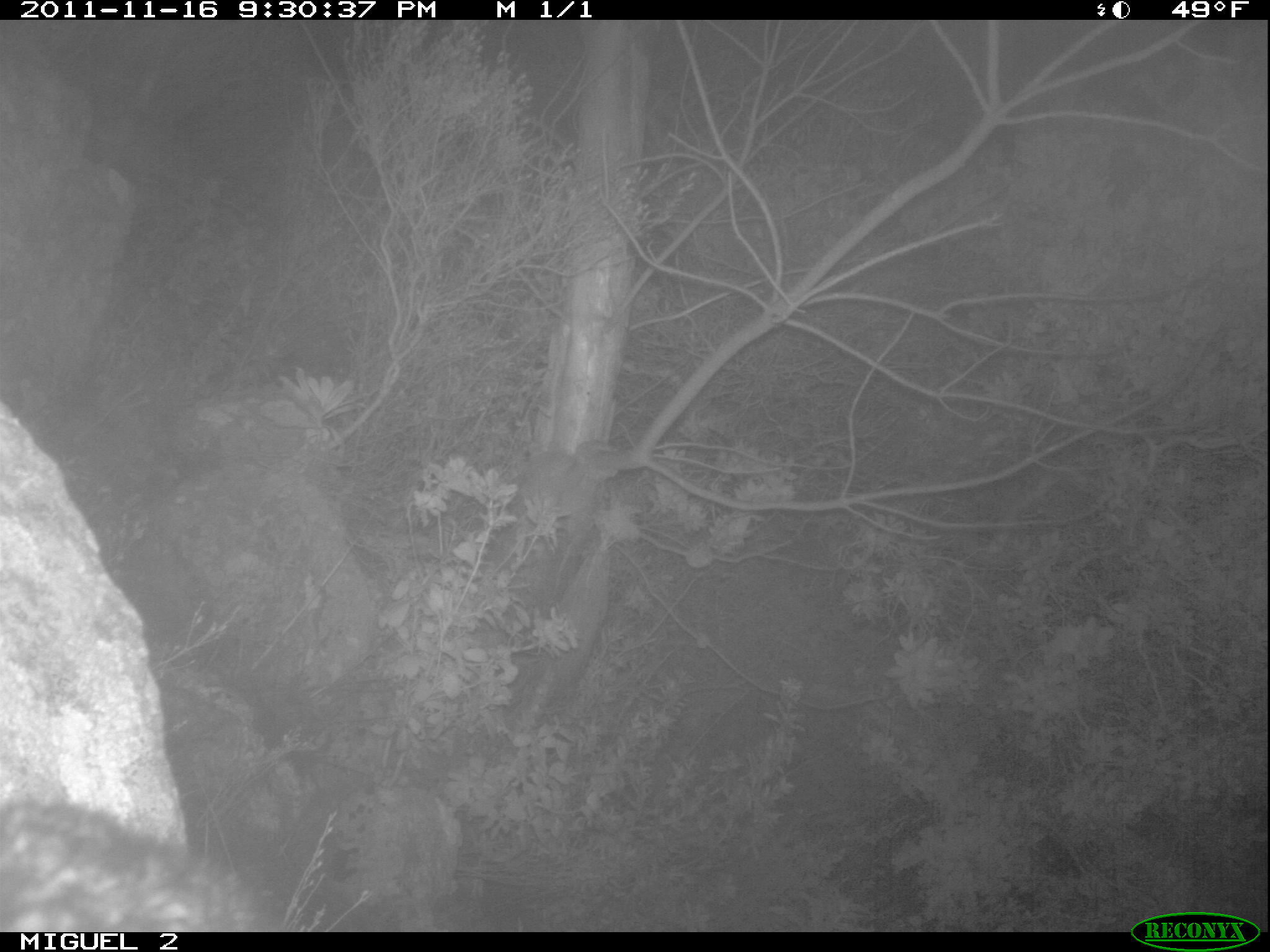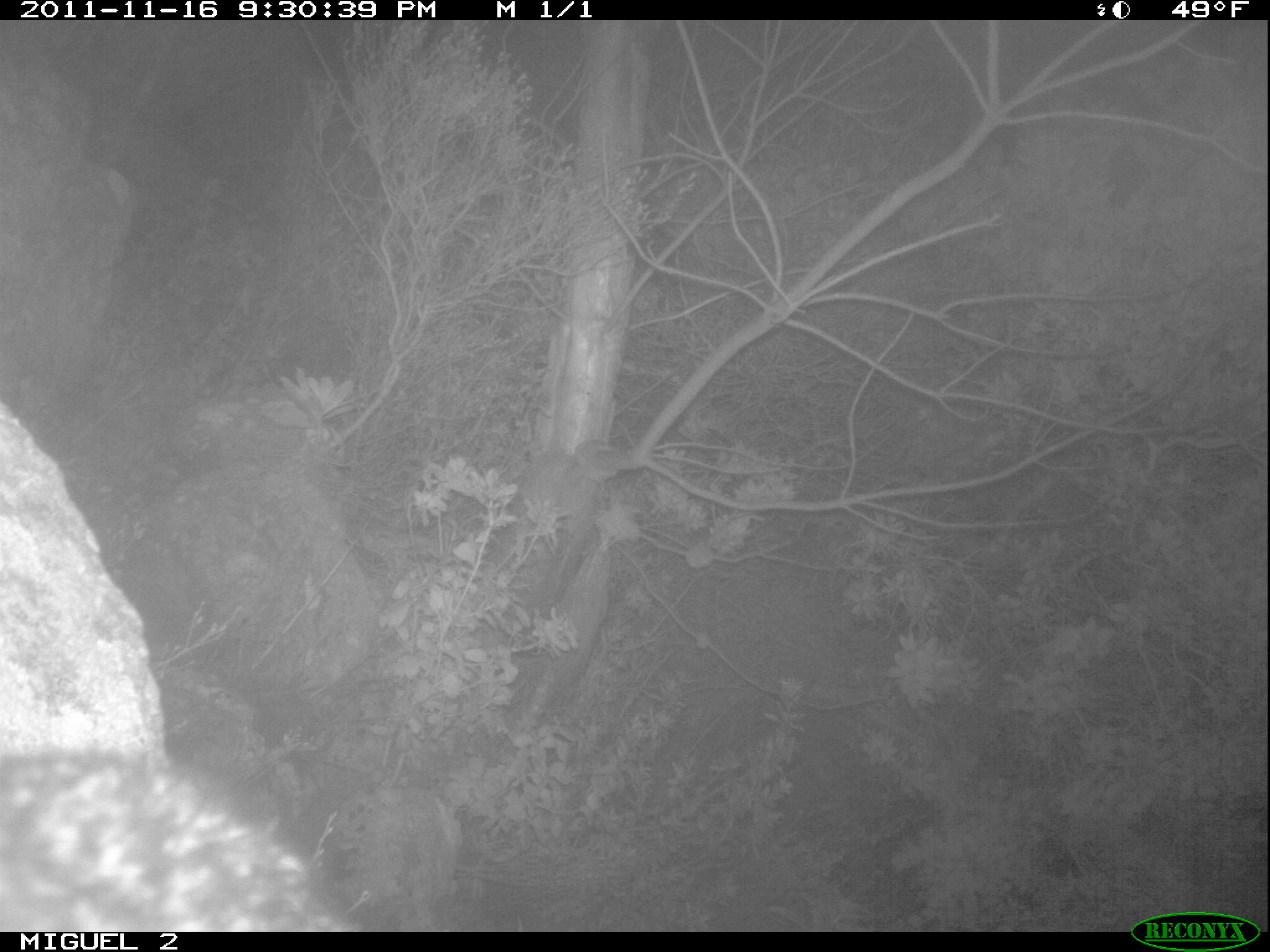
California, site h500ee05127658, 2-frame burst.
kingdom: Animalia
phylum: Chordata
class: Mammalia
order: Carnivora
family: Canidae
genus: Urocyon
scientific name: Urocyon littoralis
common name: island fox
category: fox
Fox (island fox) (Urocyon littoralis).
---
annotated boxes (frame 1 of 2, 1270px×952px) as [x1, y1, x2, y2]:
fox: [0, 796, 273, 932]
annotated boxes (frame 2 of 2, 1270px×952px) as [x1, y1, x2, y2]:
fox: [0, 751, 342, 932]